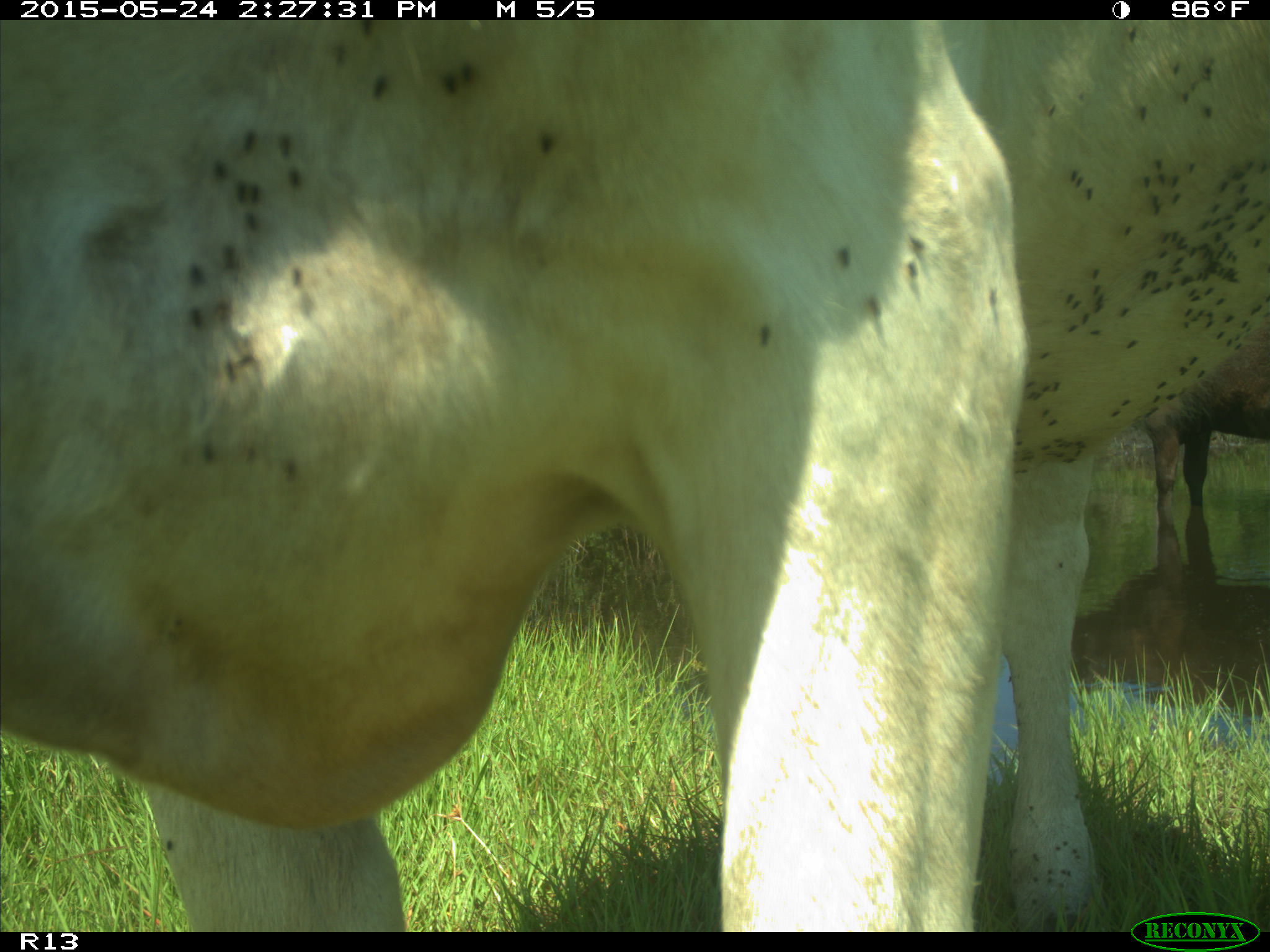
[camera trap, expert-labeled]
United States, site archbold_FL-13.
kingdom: Animalia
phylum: Chordata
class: Mammalia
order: Artiodactyla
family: Bovidae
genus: Bos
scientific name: Bos taurus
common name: domestic cow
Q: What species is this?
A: Bos taurus (domestic cow).